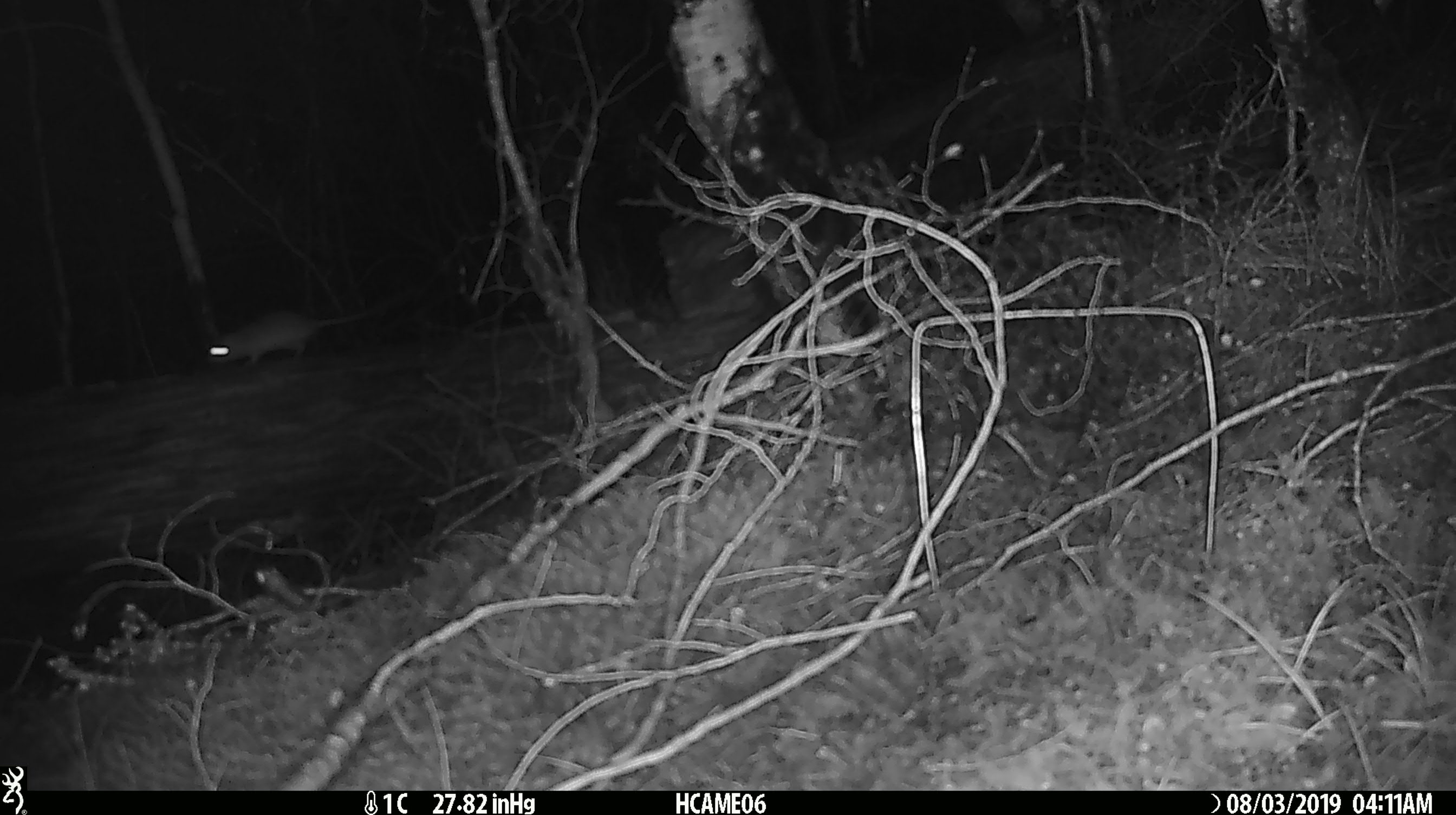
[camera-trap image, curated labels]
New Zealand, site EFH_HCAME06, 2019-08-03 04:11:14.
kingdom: Animalia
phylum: Chordata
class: Mammalia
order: Rodentia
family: Muridae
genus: Mus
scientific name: Mus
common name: mouse